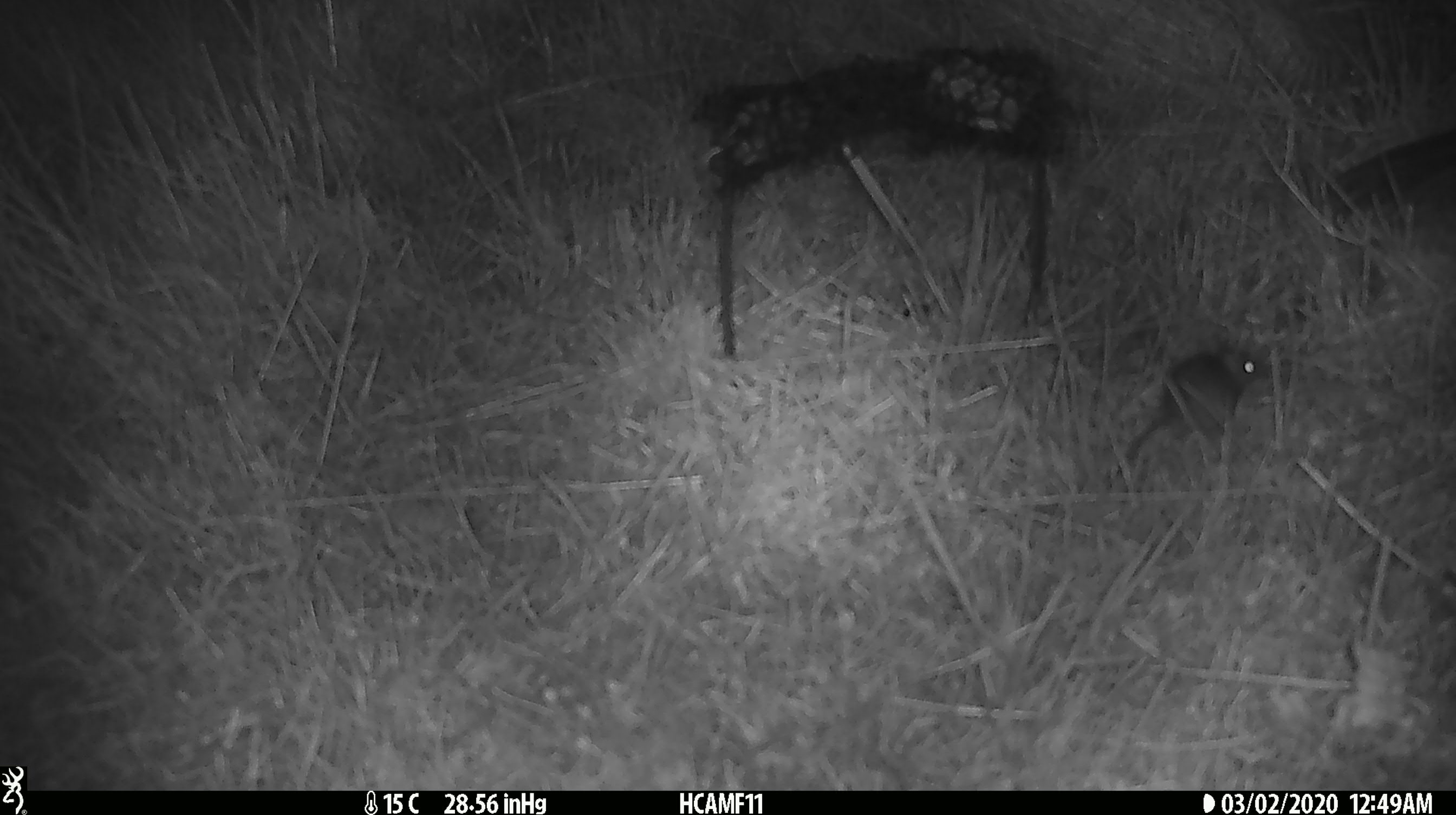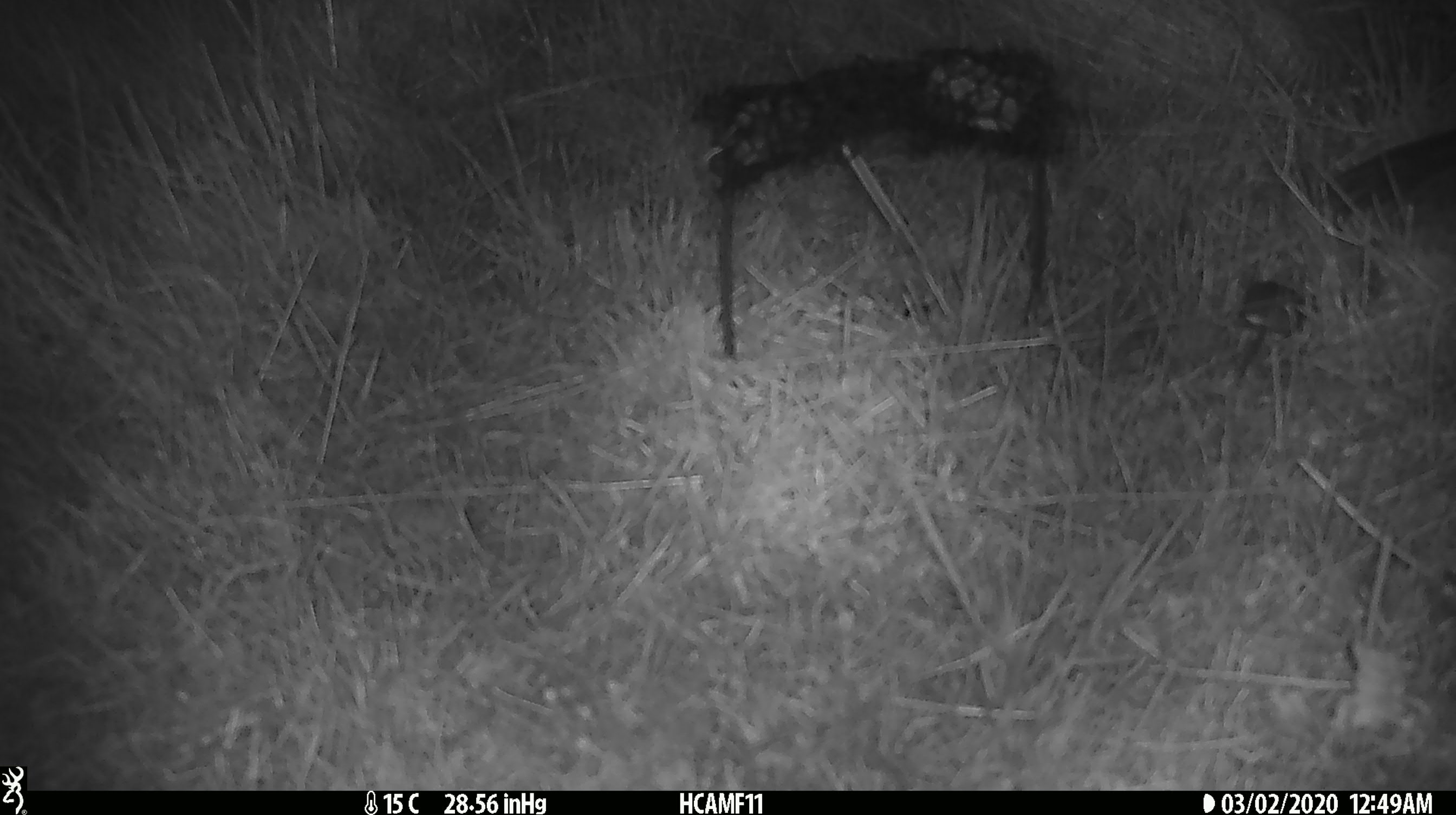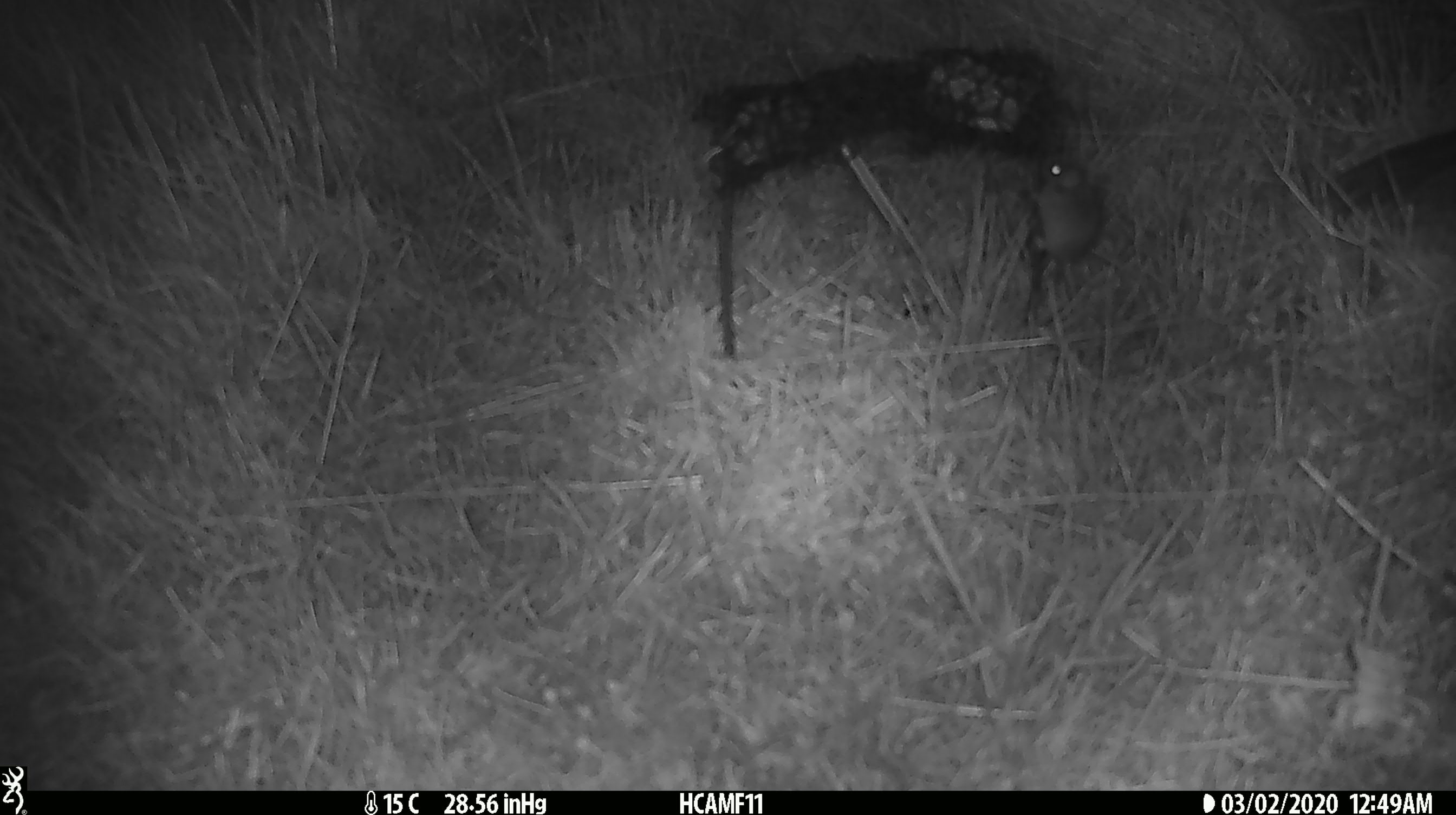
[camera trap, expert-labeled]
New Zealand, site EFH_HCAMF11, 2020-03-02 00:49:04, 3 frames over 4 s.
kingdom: Animalia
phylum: Chordata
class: Mammalia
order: Rodentia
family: Muridae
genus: Mus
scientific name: Mus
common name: mouse